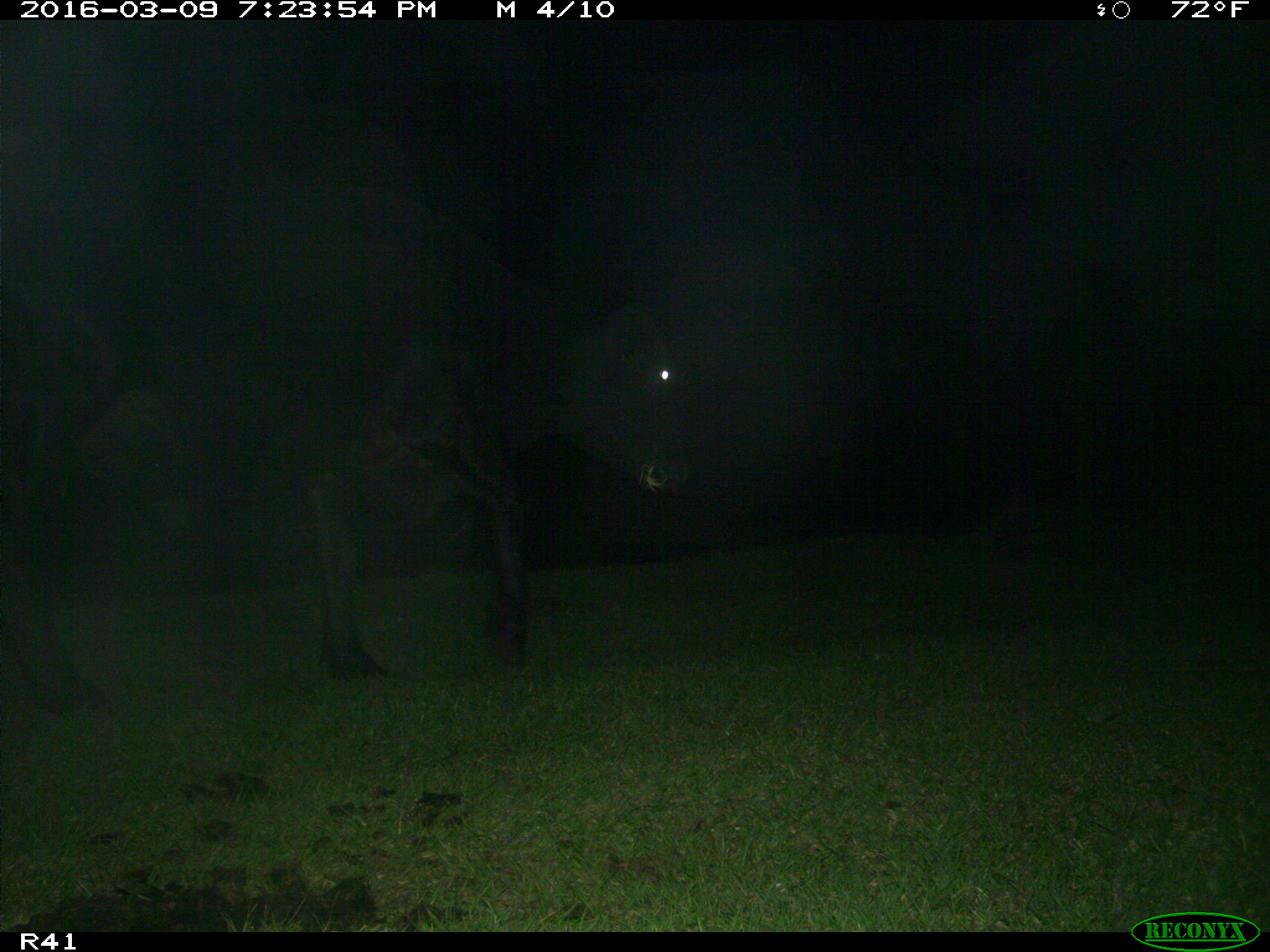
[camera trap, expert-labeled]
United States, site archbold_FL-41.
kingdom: Animalia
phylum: Chordata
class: Mammalia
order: Artiodactyla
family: Bovidae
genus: Bos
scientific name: Bos taurus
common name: domestic cow